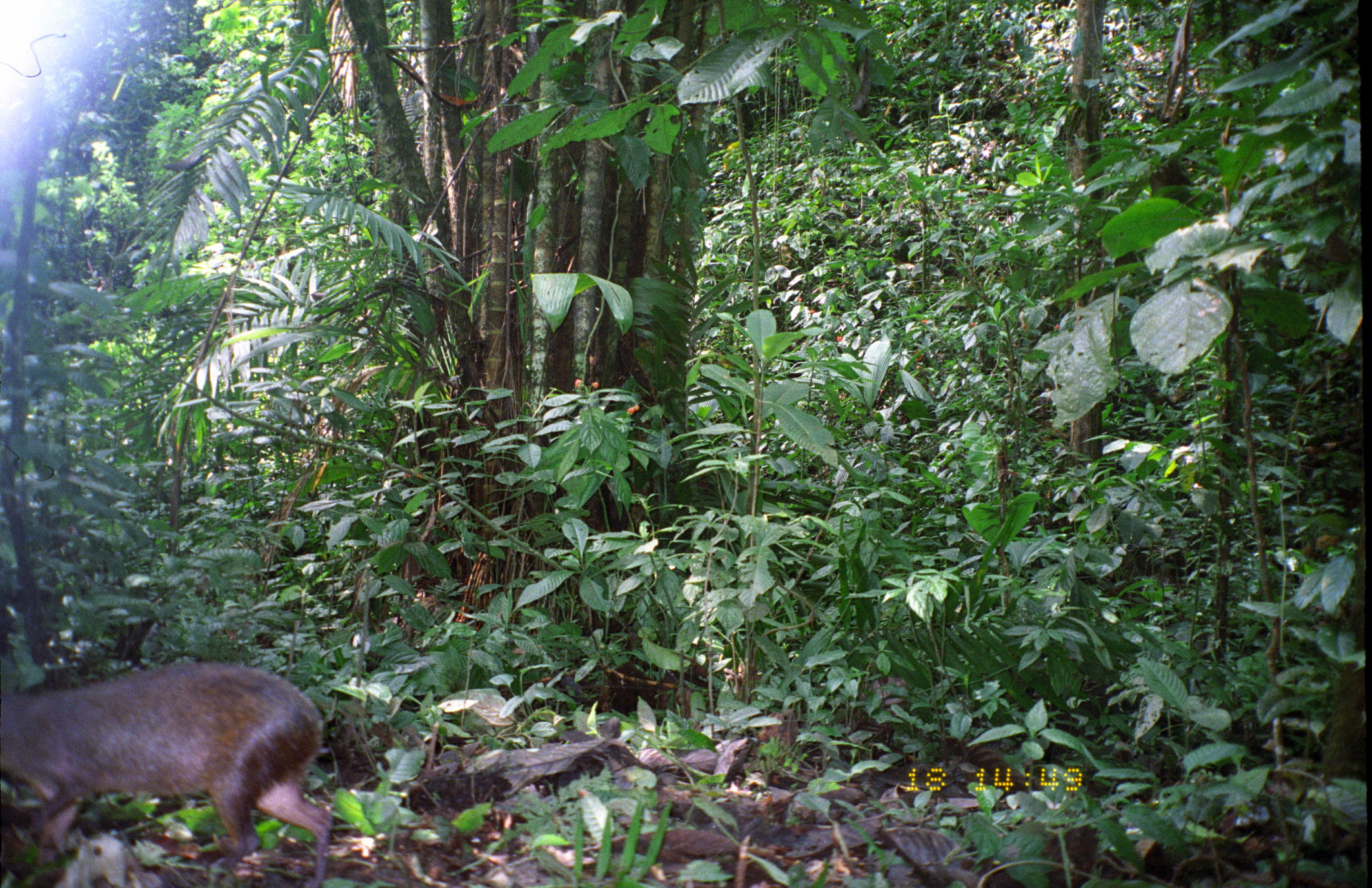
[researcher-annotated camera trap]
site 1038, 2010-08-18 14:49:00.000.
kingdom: Animalia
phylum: Chordata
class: Mammalia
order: Rodentia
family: Dasyproctidae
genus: Dasyprocta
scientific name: Dasyprocta punctata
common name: central american agouti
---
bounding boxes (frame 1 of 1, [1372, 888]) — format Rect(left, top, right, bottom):
dasyprocta punctata: Rect(0, 661, 333, 888)